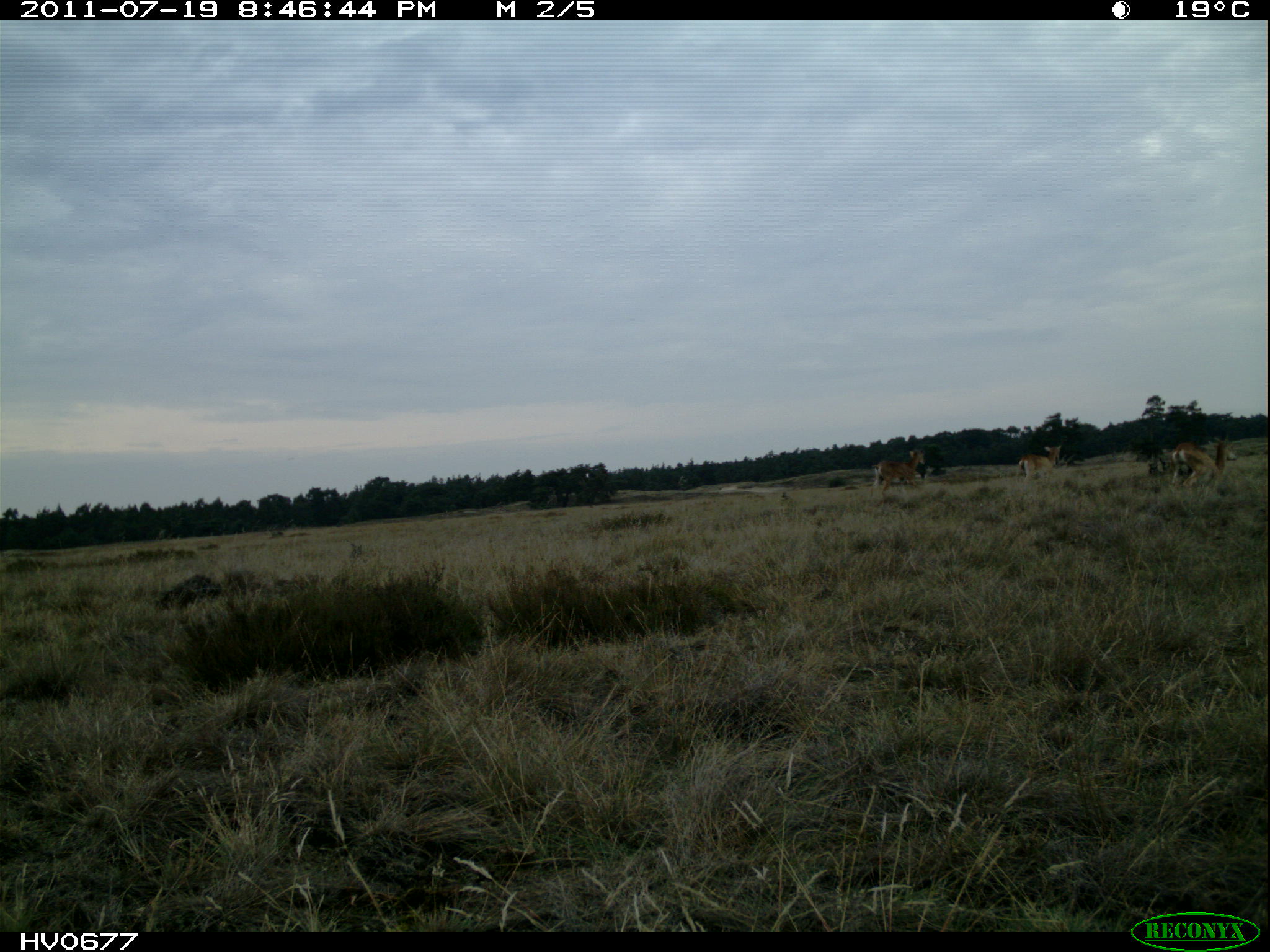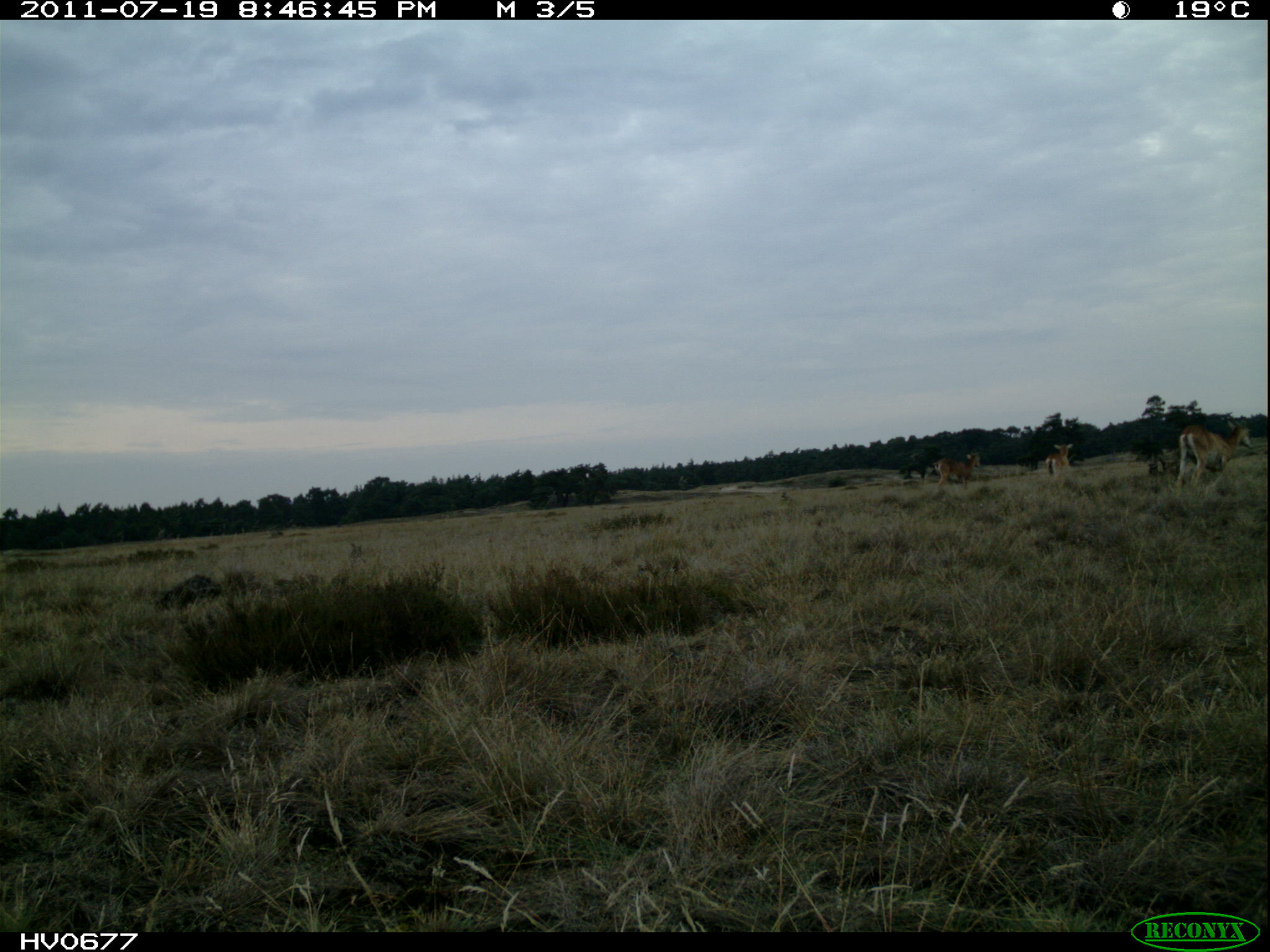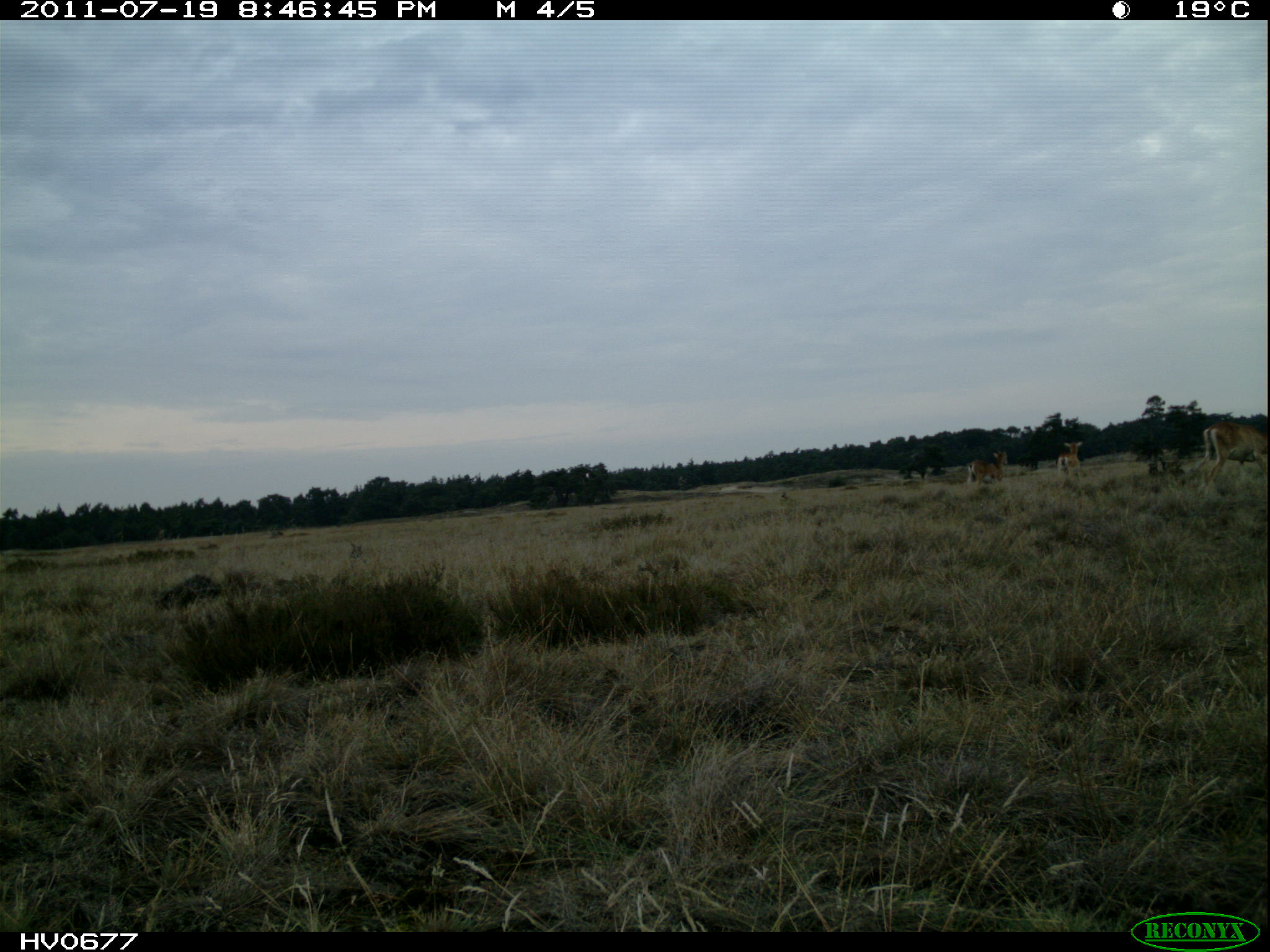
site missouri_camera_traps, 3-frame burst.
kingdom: Animalia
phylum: Chordata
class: Mammalia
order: Artiodactyla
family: Bovidae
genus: Ovis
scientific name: Ovis ammon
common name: mouflon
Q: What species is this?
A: Mouflon (Ovis ammon).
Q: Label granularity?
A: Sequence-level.